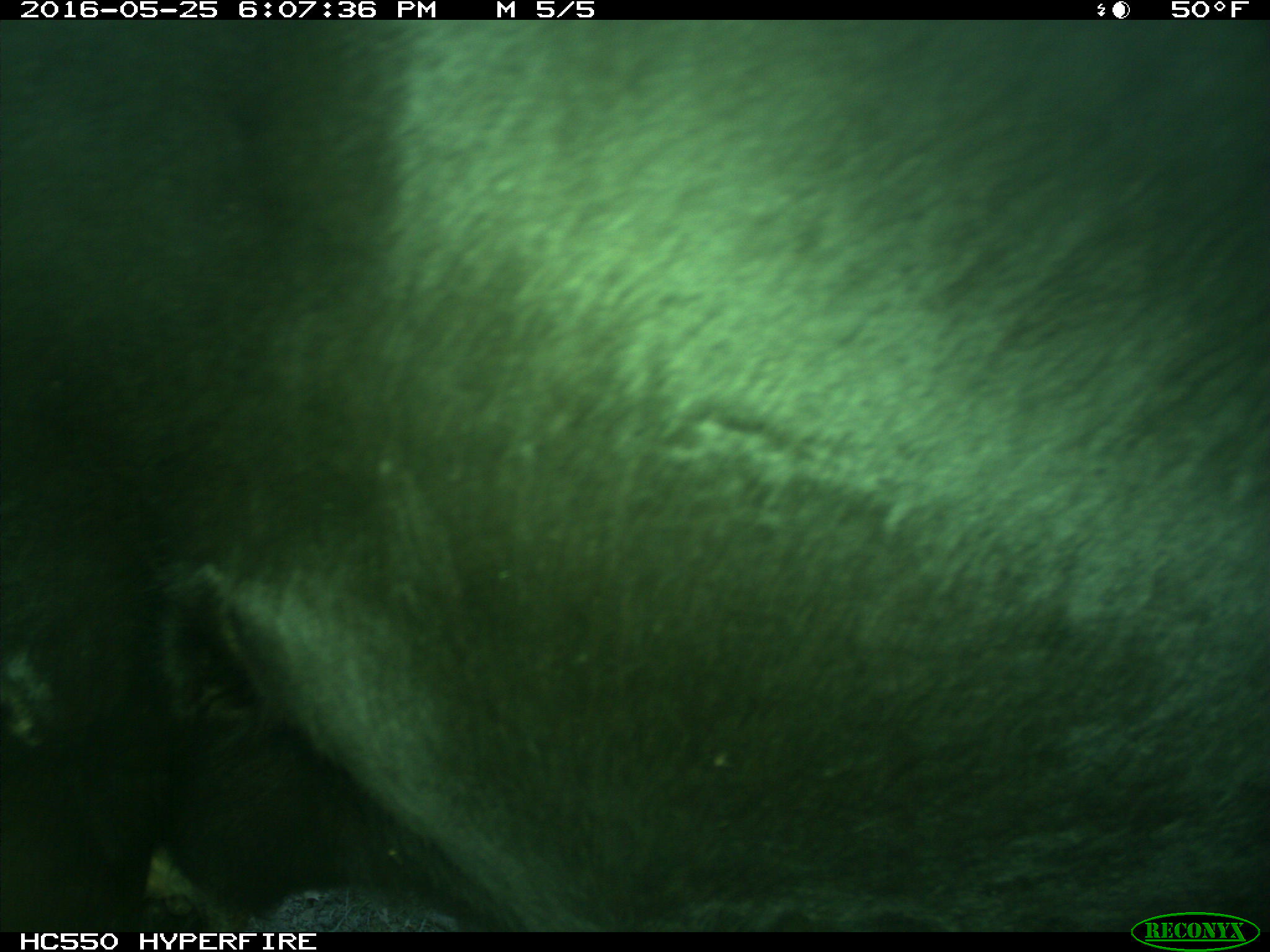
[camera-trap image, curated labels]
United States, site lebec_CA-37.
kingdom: Animalia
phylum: Chordata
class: Mammalia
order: Artiodactyla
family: Bovidae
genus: Bos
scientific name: Bos taurus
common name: domestic cow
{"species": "Bos taurus (domestic cow)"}